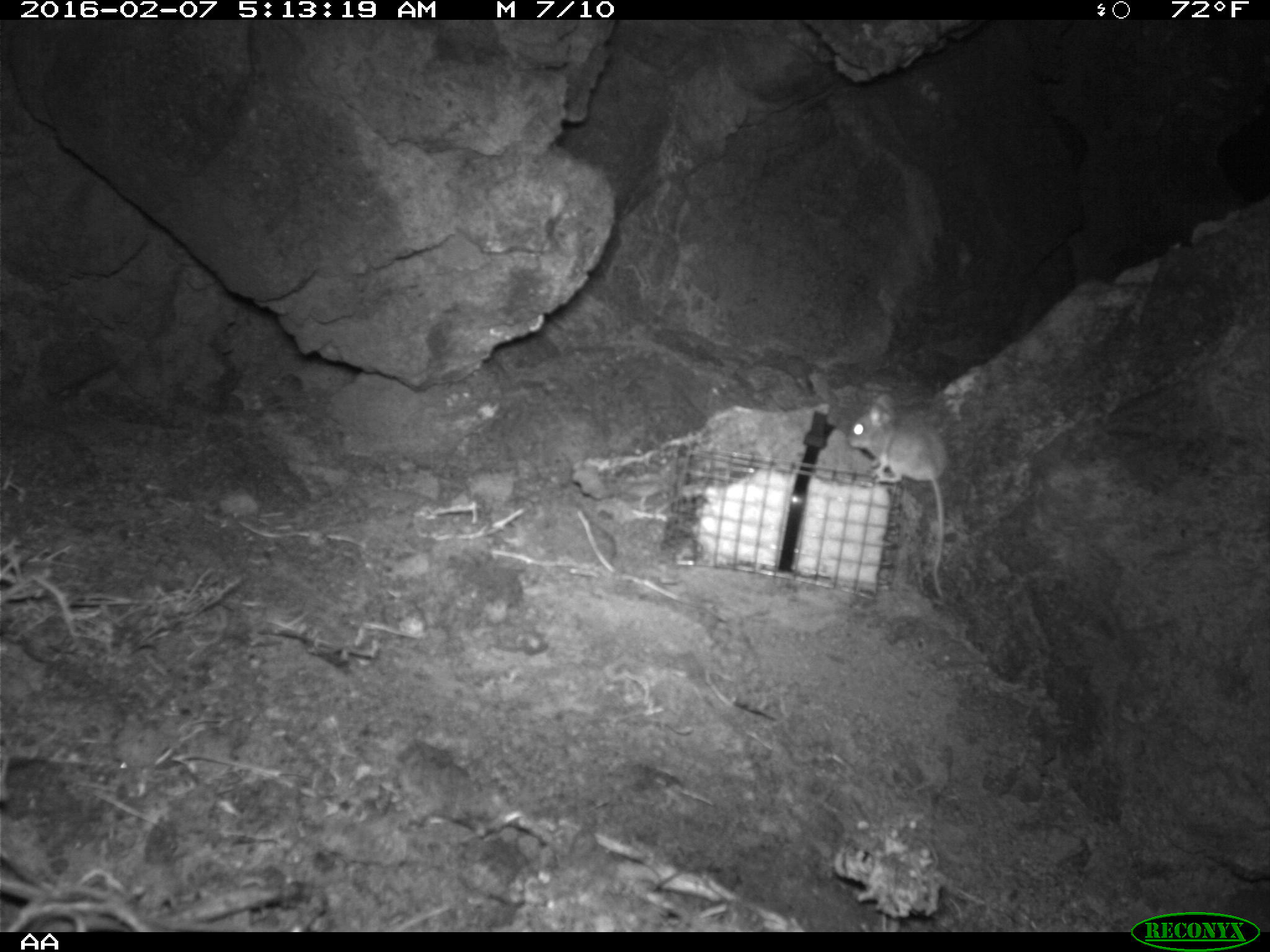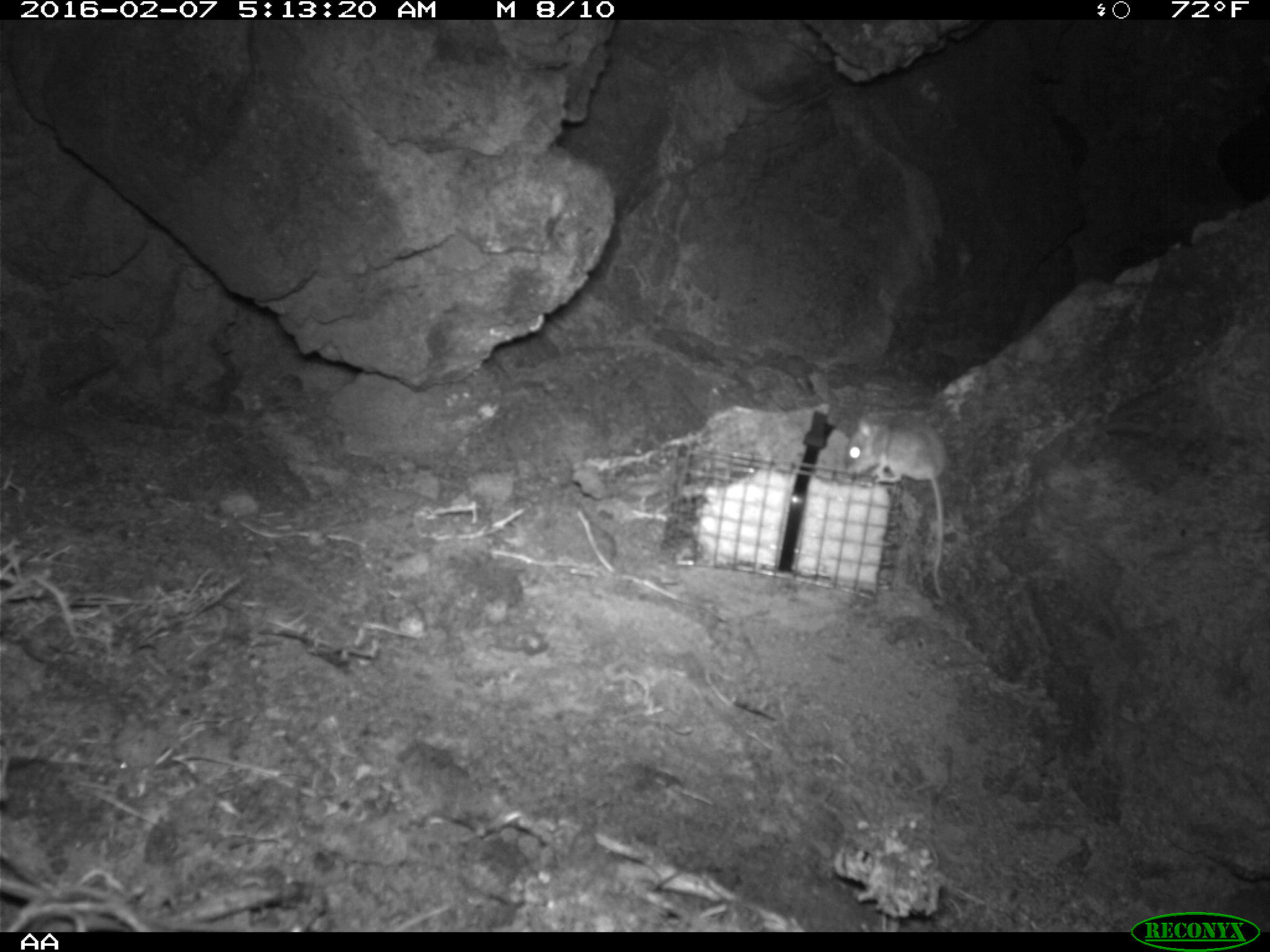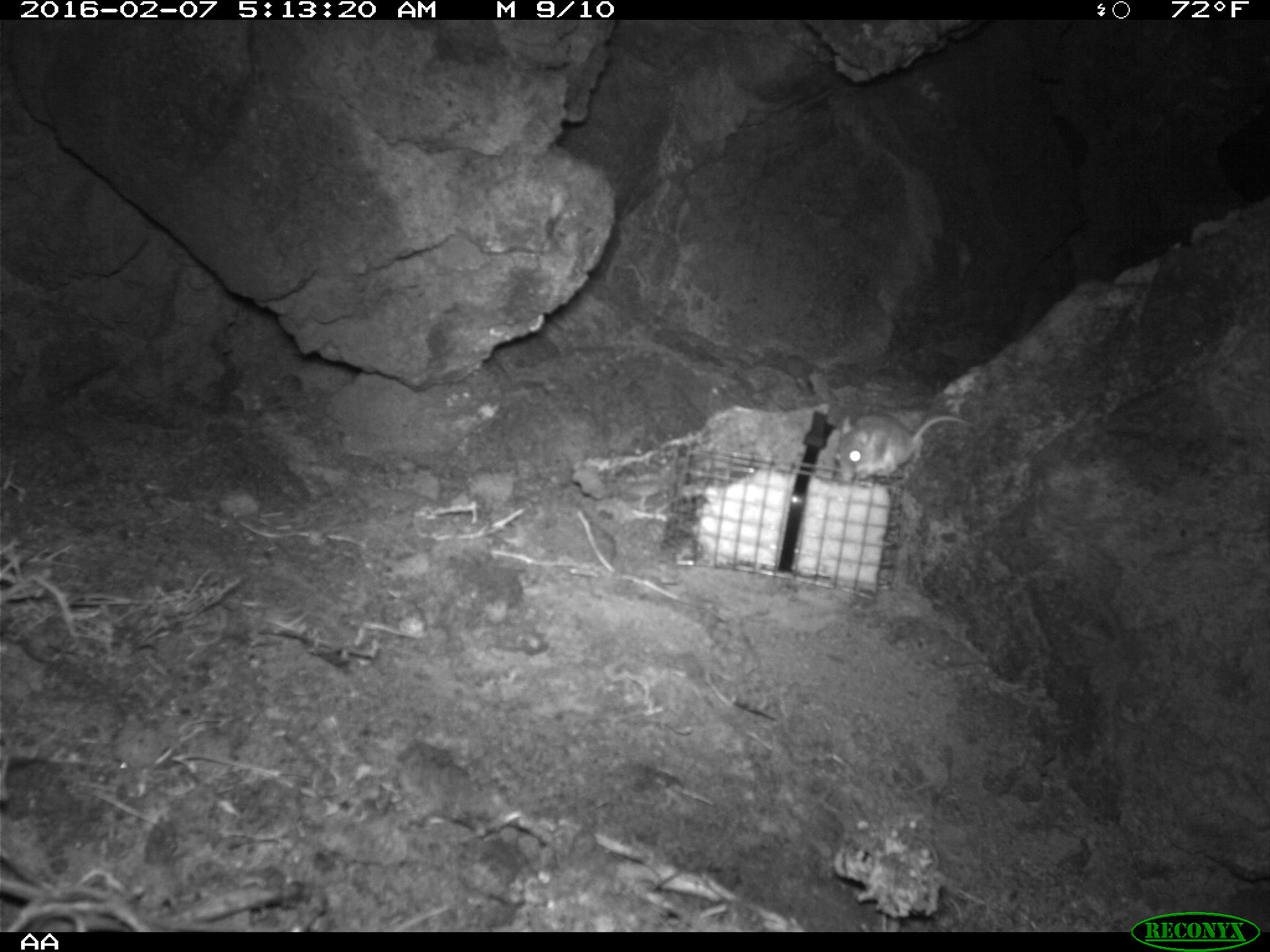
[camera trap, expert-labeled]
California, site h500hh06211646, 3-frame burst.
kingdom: Animalia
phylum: Chordata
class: Mammalia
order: Rodentia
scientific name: Rodentia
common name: rodent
Rodent (Rodentia).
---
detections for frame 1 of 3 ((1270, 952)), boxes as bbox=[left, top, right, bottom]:
rodent: bbox=[848, 395, 947, 596]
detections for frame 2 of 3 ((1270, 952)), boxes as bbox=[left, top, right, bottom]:
rodent: bbox=[843, 412, 948, 596]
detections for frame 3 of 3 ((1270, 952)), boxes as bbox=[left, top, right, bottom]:
rodent: bbox=[833, 412, 972, 480]